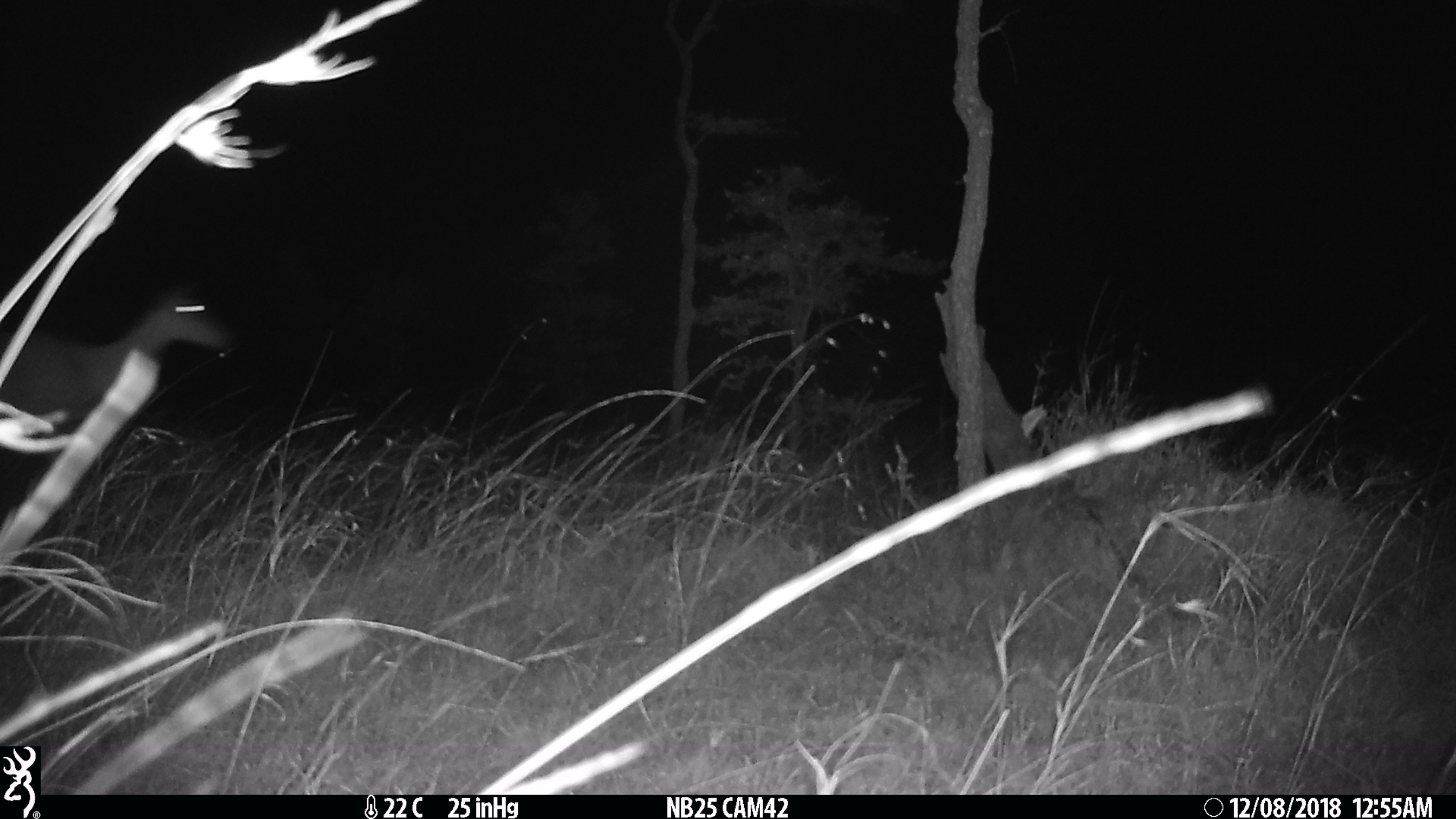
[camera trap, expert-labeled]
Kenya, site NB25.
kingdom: Animalia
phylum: Chordata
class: Mammalia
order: Artiodactyla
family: Bovidae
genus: Aepyceros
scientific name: Aepyceros melampus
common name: impala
Impala (Aepyceros melampus).